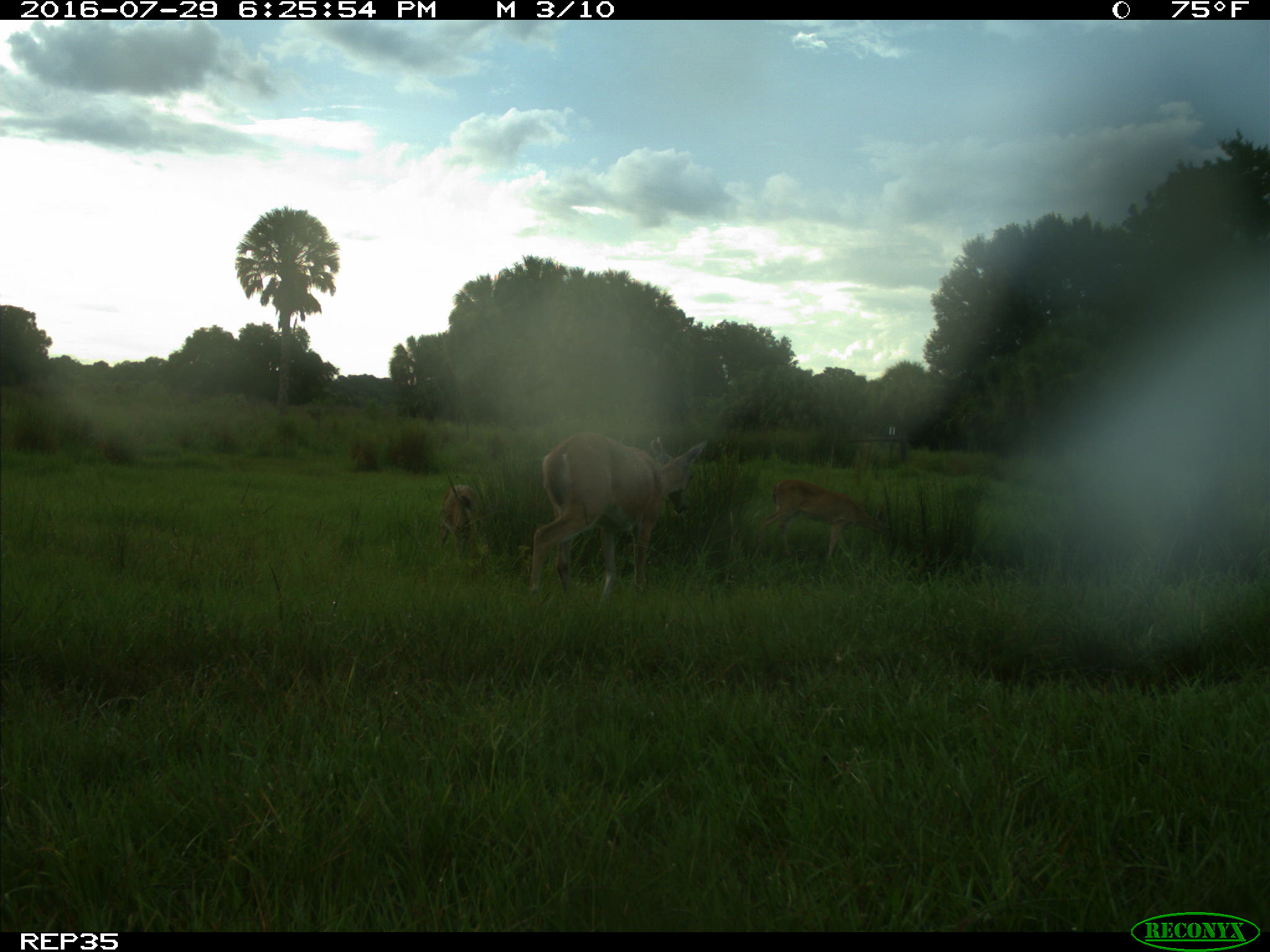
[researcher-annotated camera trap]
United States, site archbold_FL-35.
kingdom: Animalia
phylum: Chordata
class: Mammalia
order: Artiodactyla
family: Cervidae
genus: Odocoileus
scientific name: Odocoileus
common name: deer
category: unidentified deer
Unidentified deer (deer) (Odocoileus).